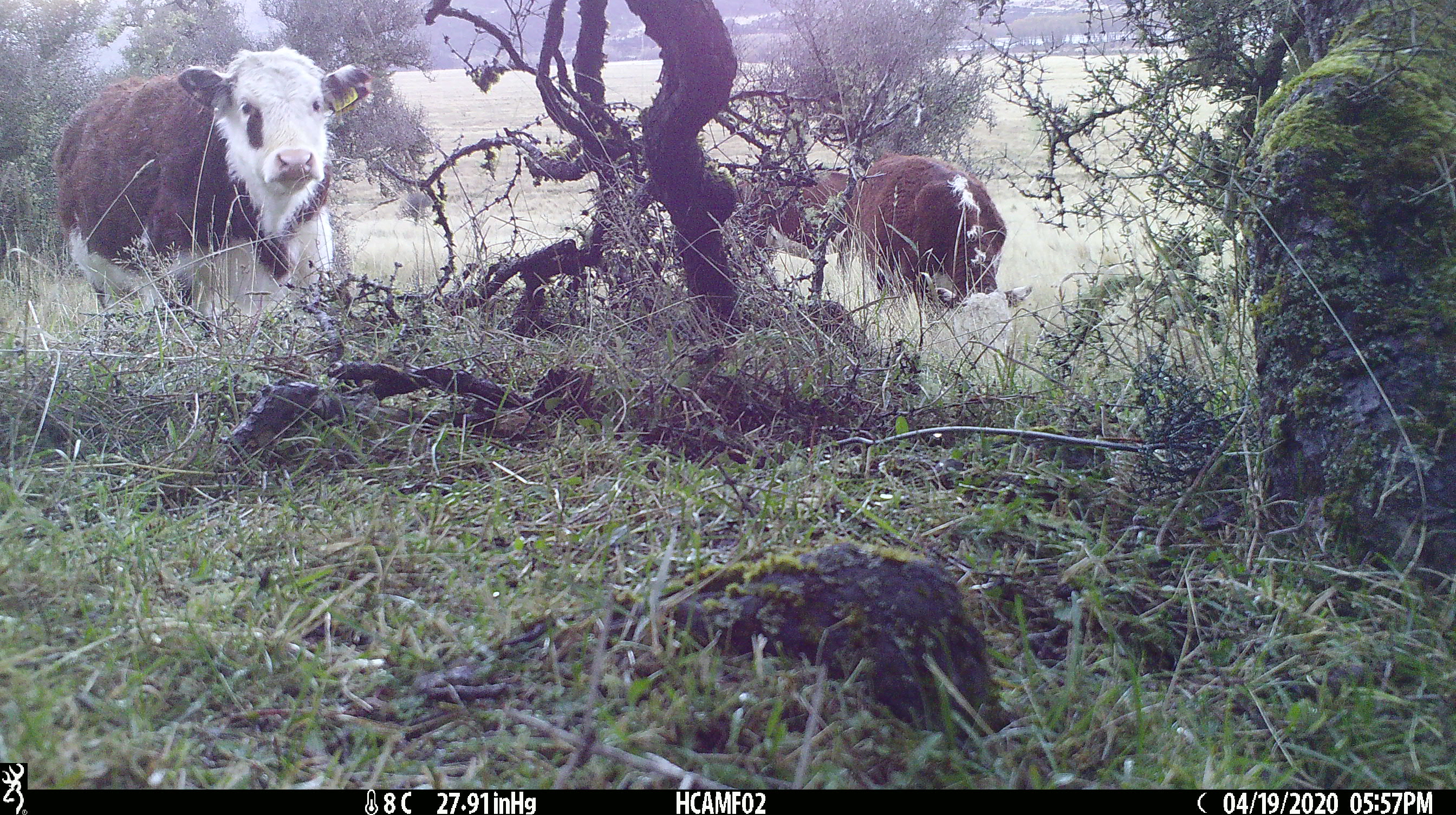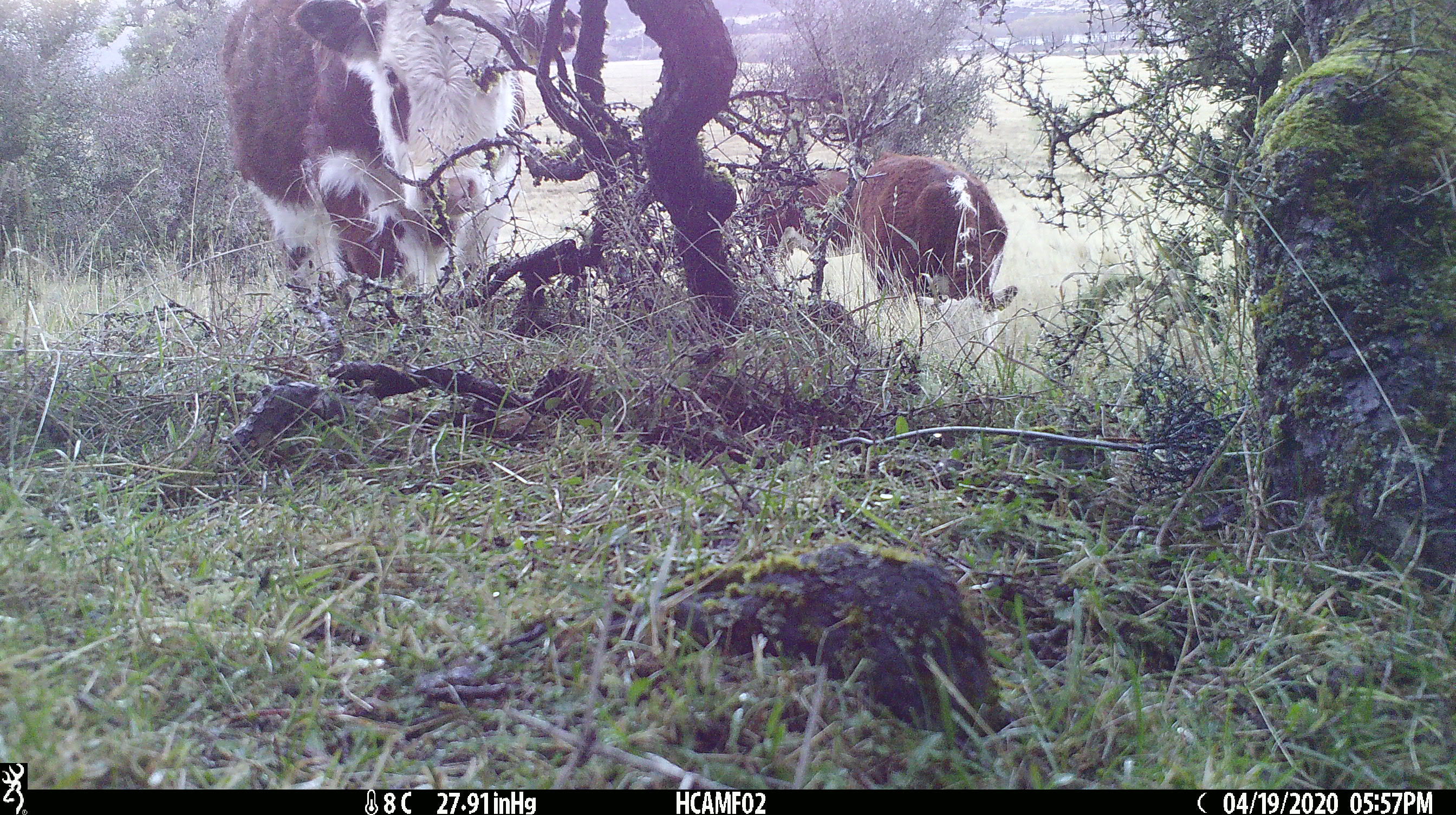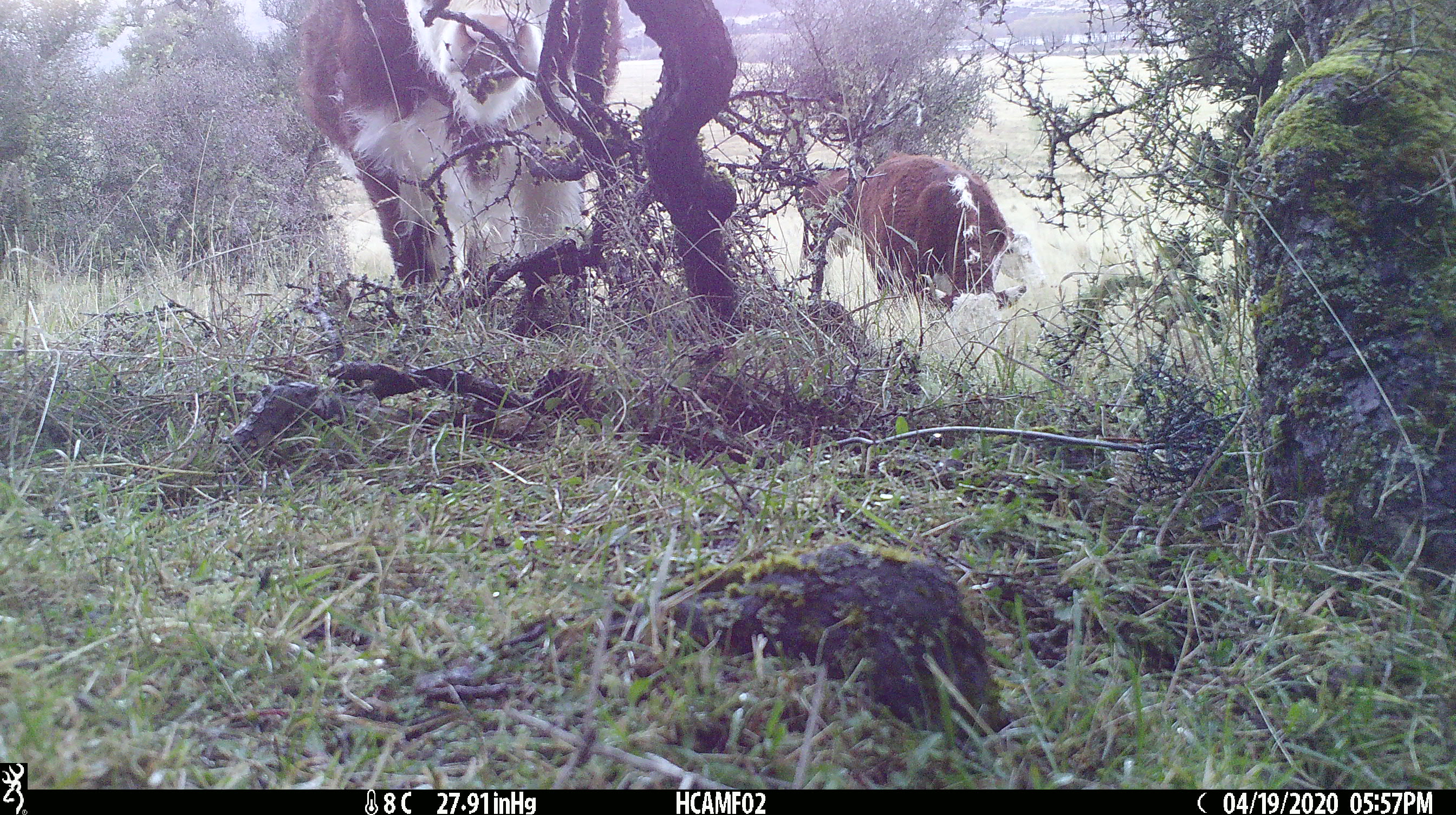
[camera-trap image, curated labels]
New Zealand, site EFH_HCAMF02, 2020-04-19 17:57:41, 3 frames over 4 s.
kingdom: Animalia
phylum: Chordata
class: Mammalia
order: Artiodactyla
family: Bovidae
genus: Bos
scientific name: Bos taurus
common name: domestic cow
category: cow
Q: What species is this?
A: Cow (domestic cow) (Bos taurus).